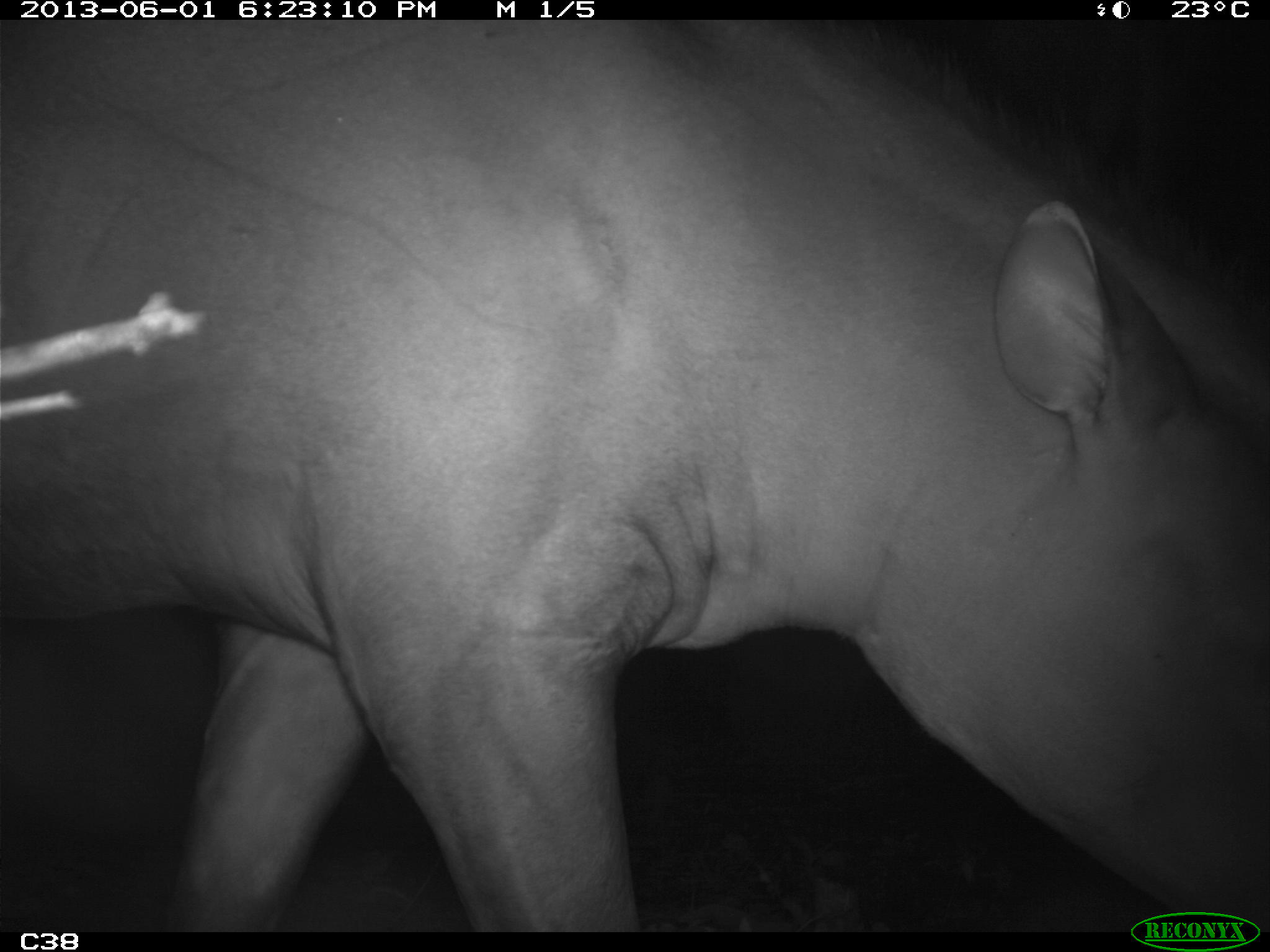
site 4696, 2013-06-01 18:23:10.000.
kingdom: Animalia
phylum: Chordata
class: Mammalia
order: Perissodactyla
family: Tapiridae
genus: Tapirus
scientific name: Tapirus terrestris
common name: south american tapir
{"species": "Tapirus terrestris (south american tapir)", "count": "1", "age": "adult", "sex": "male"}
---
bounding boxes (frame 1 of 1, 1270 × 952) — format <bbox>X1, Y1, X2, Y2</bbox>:
tapirus terrestris: <bbox>0, 18, 1270, 930</bbox>